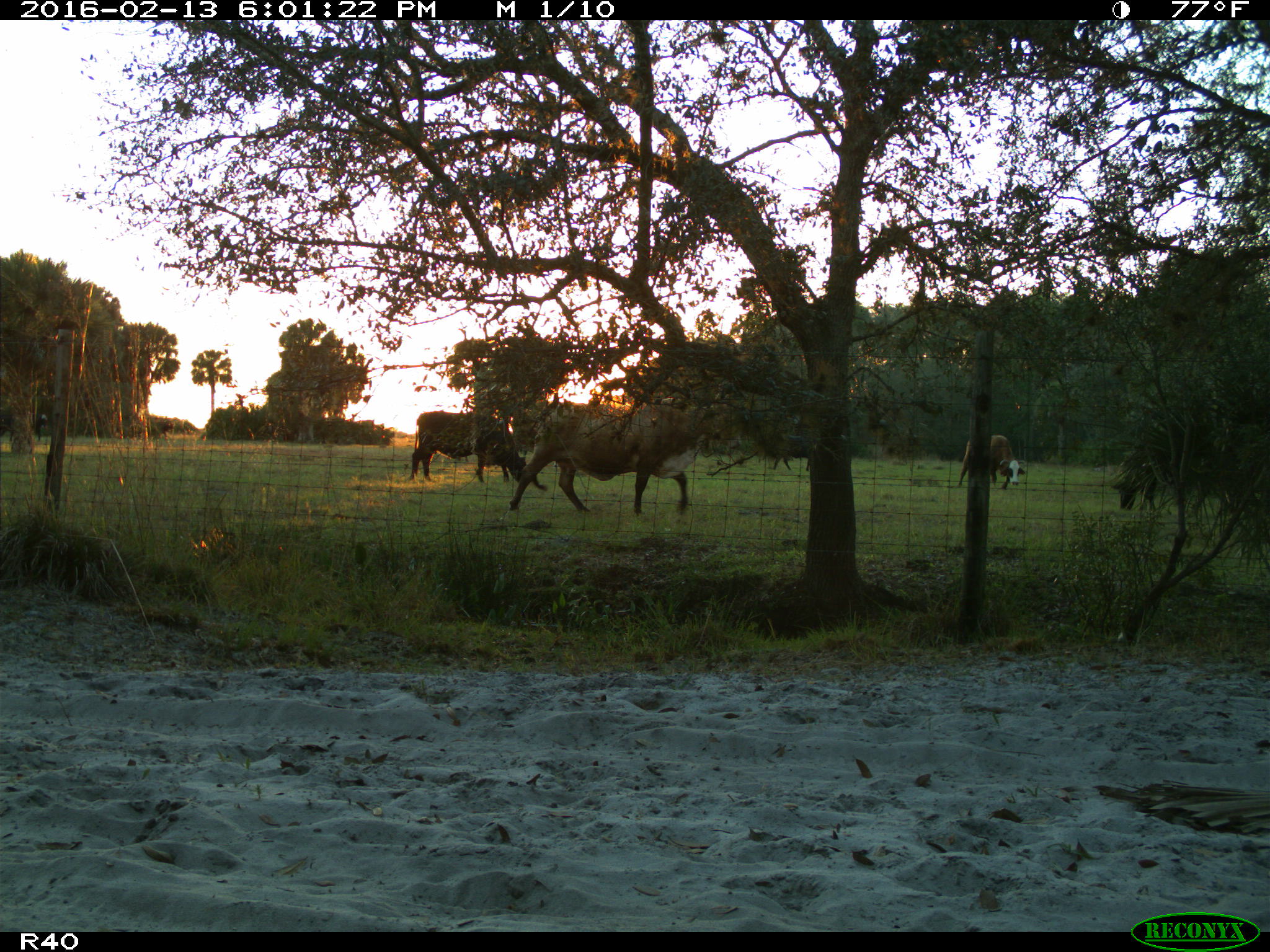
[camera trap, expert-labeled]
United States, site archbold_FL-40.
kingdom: Animalia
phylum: Chordata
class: Mammalia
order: Artiodactyla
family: Bovidae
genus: Bos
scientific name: Bos taurus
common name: domestic cow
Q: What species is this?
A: Bos taurus (domestic cow).